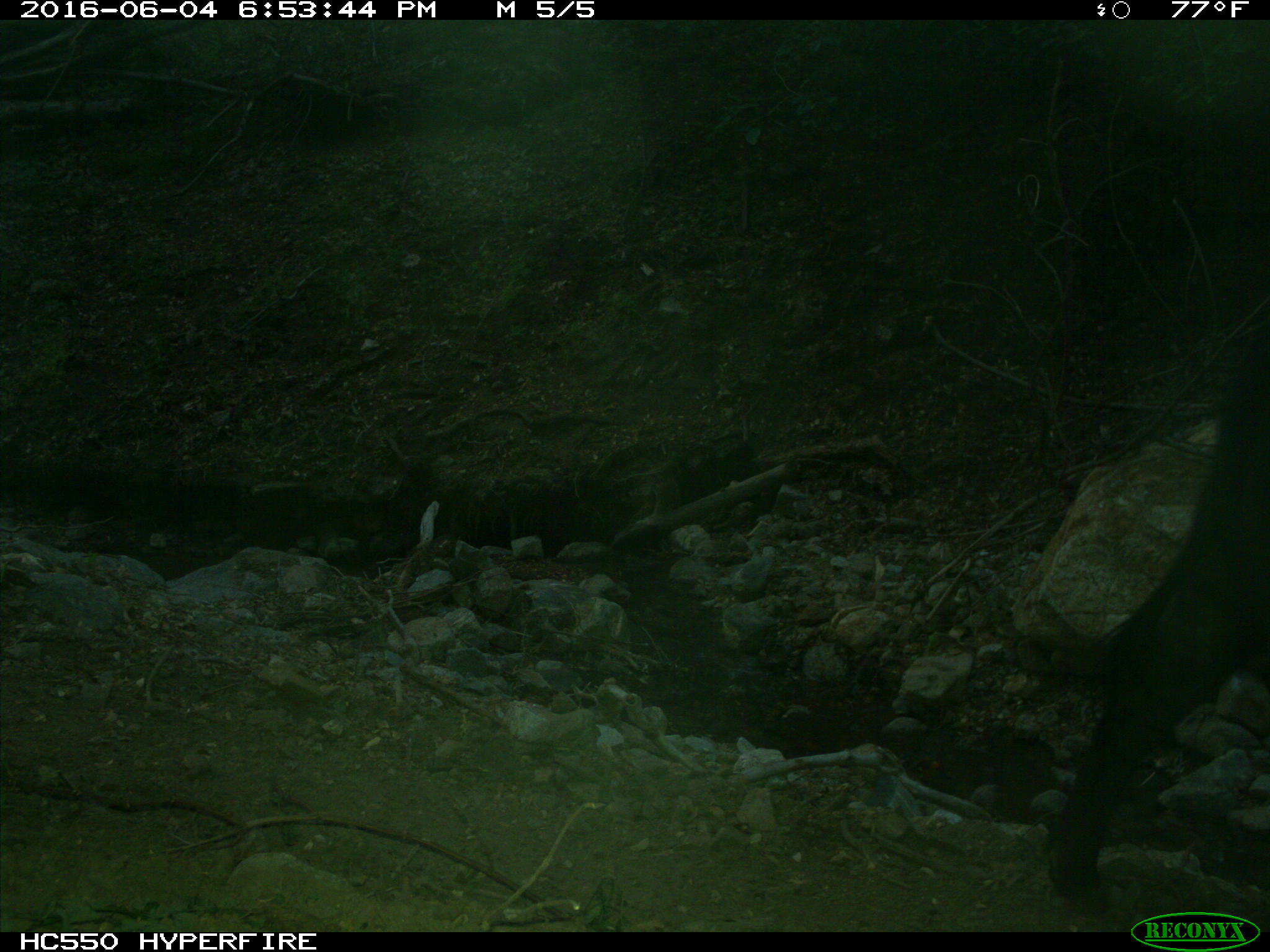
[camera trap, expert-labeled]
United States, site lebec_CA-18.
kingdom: Animalia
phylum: Chordata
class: Mammalia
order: Artiodactyla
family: Bovidae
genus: Bos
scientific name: Bos taurus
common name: domestic cow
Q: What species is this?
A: Bos taurus (domestic cow).